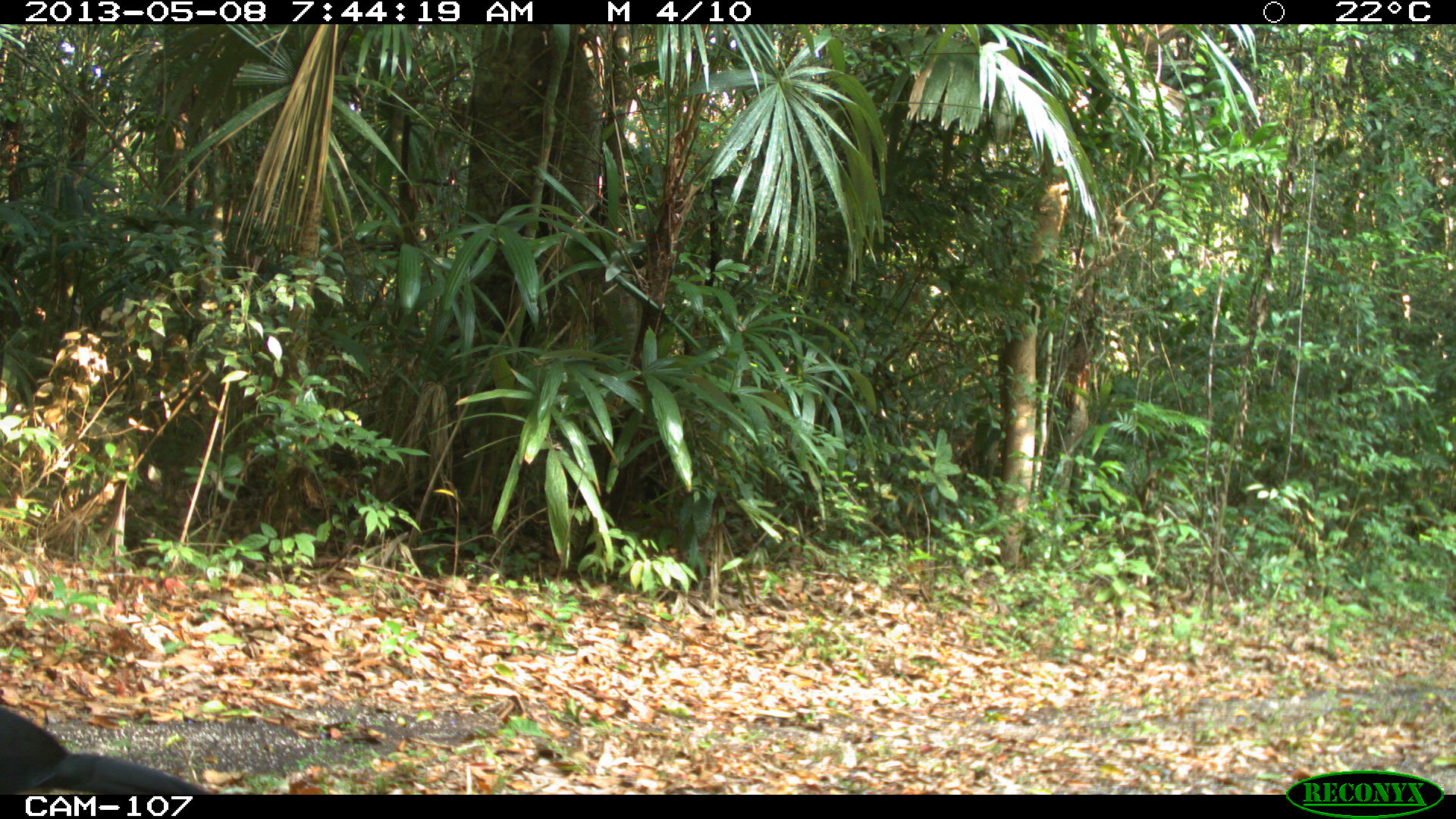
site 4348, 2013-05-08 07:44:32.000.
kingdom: Animalia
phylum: Chordata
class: Aves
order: Galliformes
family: Cracidae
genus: Crax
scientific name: Crax rubra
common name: great curassow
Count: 1.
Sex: male.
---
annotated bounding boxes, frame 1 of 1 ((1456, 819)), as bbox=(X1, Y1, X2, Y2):
crax rubra: bbox=(0, 704, 208, 795)